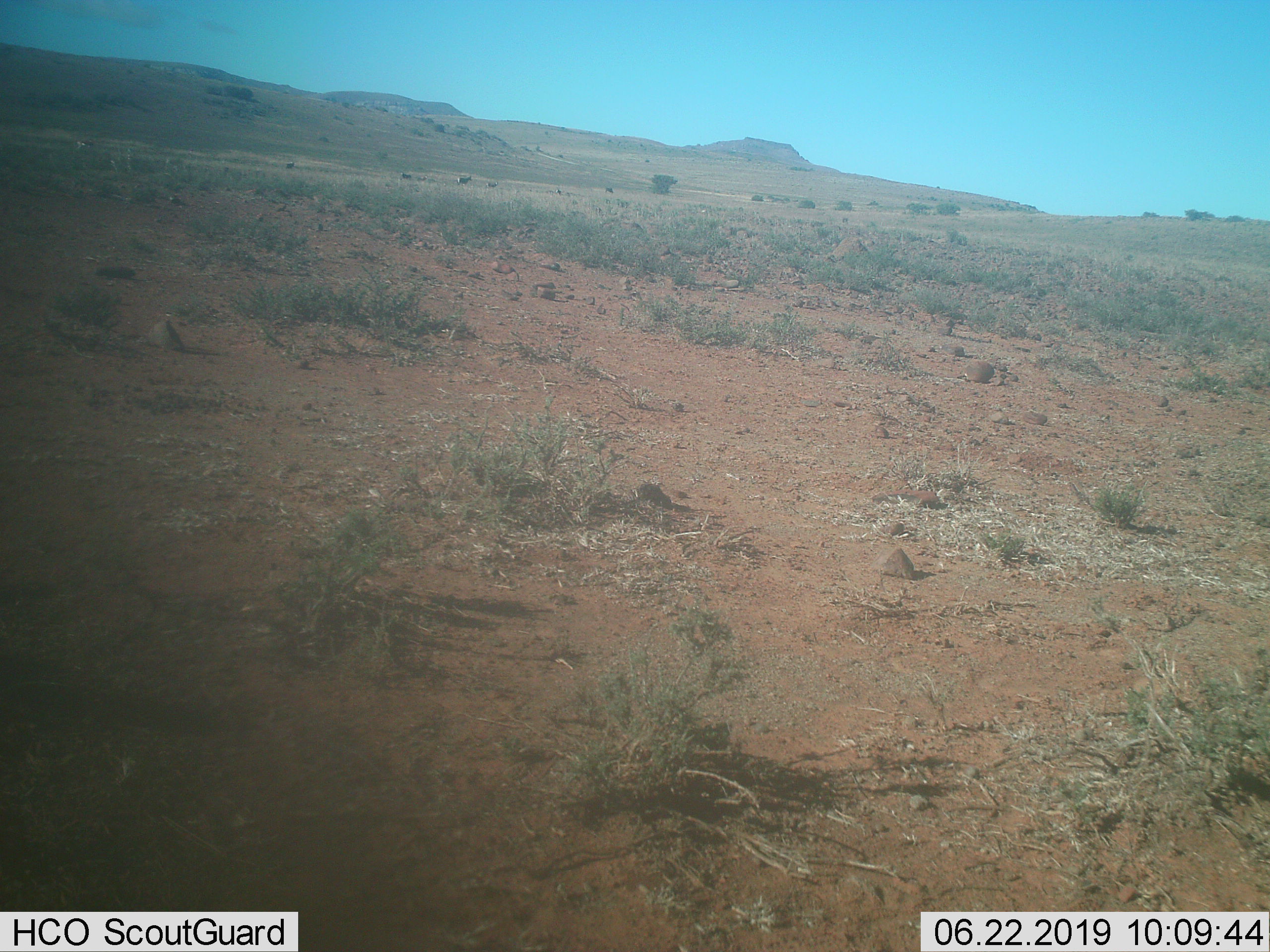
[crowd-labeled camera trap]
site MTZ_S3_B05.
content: unidentified animal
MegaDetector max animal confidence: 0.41